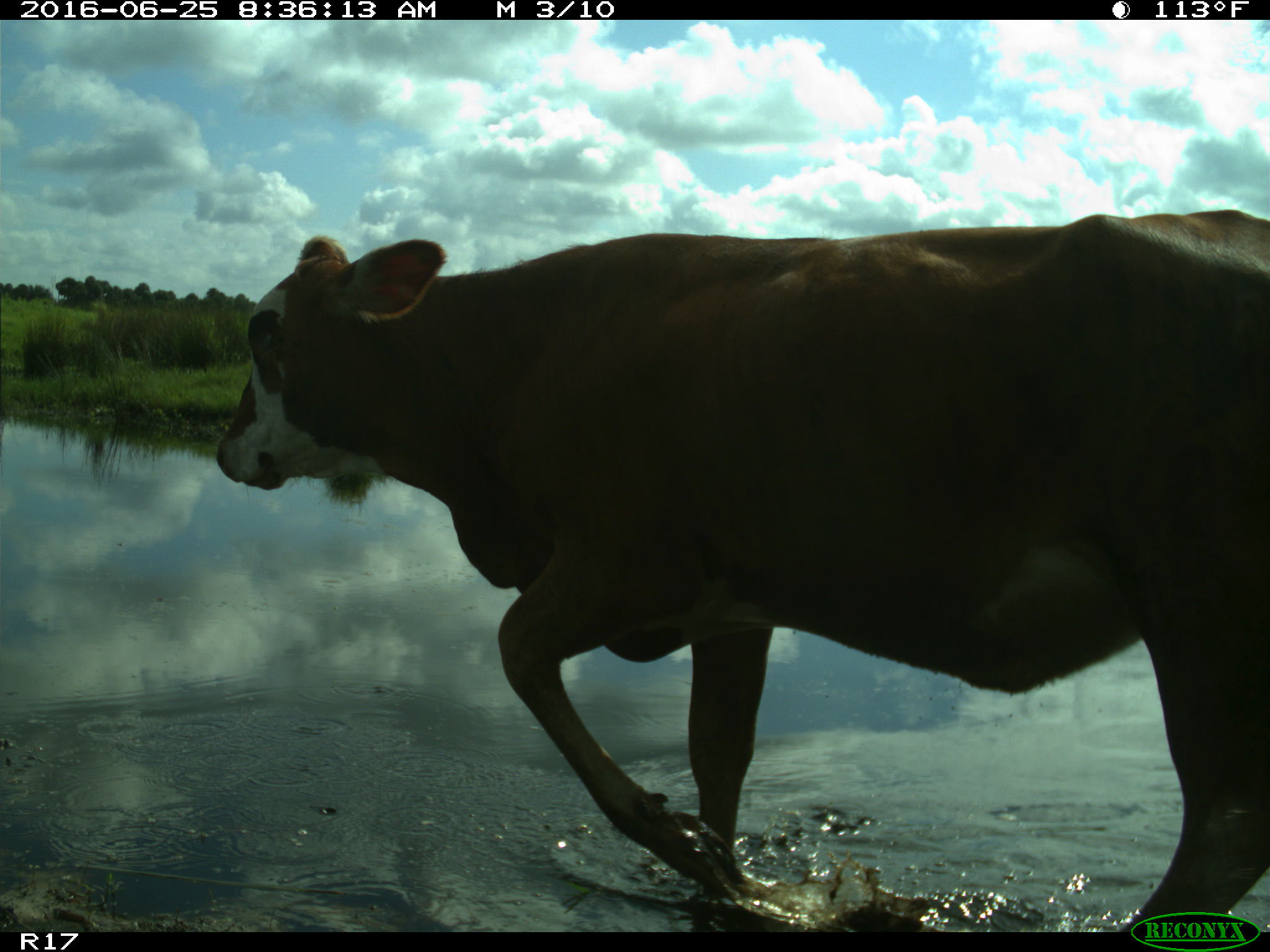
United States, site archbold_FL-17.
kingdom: Animalia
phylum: Chordata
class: Mammalia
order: Artiodactyla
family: Bovidae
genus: Bos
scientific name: Bos taurus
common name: domestic cow